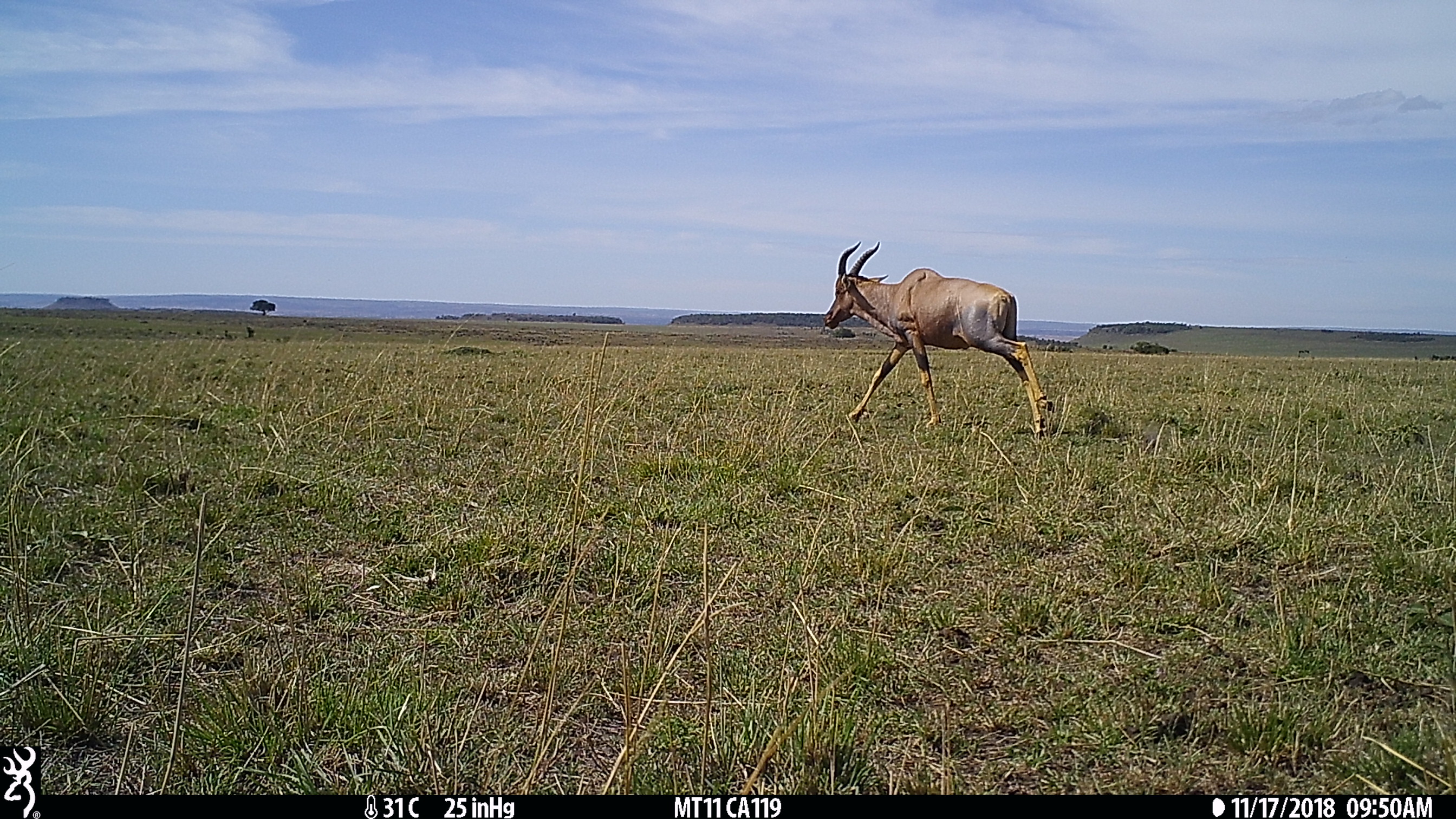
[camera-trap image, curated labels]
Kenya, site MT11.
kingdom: Animalia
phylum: Chordata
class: Mammalia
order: Artiodactyla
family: Bovidae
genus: Damaliscus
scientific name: Damaliscus lunatus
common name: topi